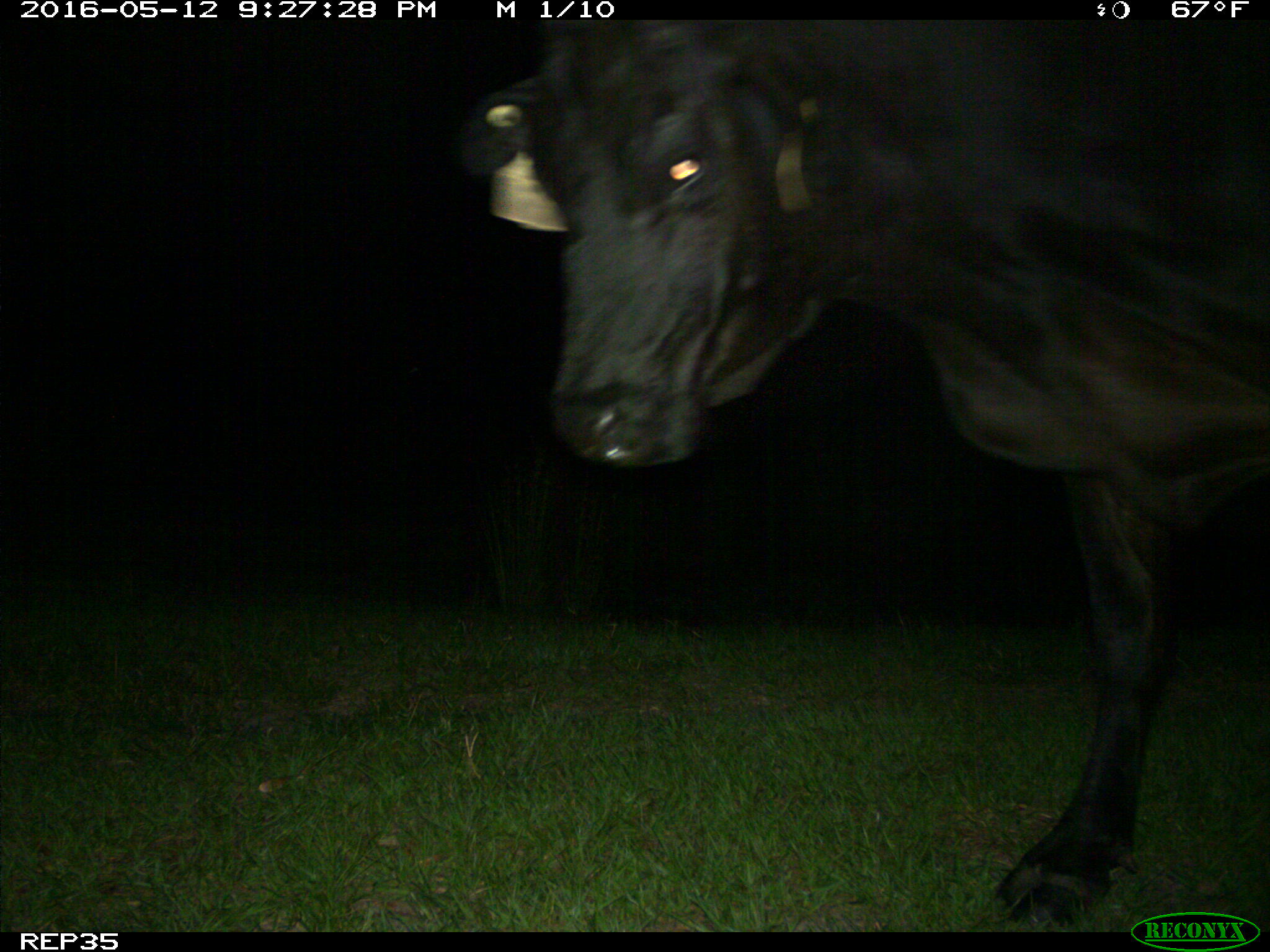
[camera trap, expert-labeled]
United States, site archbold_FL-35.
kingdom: Animalia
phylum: Chordata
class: Mammalia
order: Artiodactyla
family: Bovidae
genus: Bos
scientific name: Bos taurus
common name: domestic cow